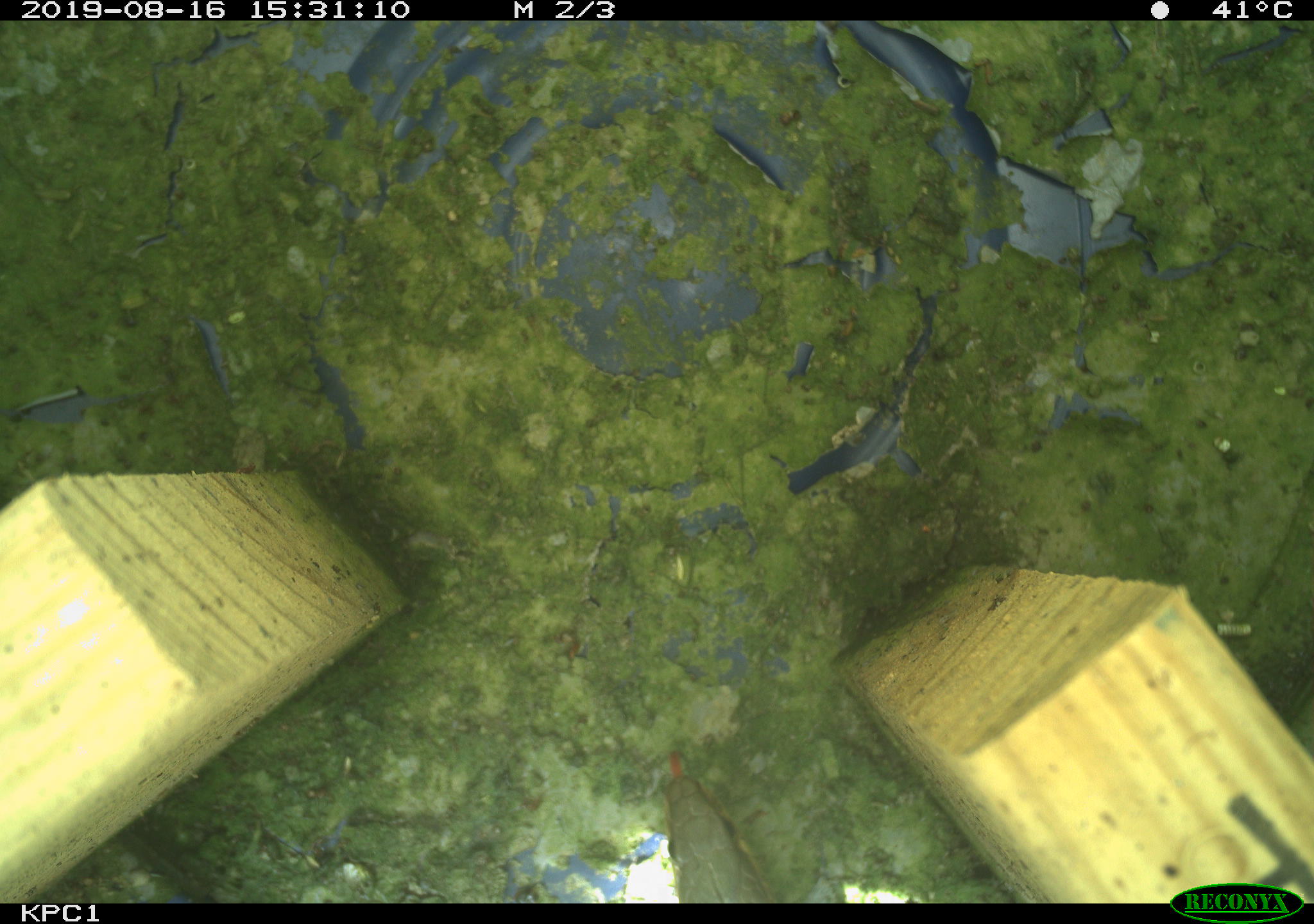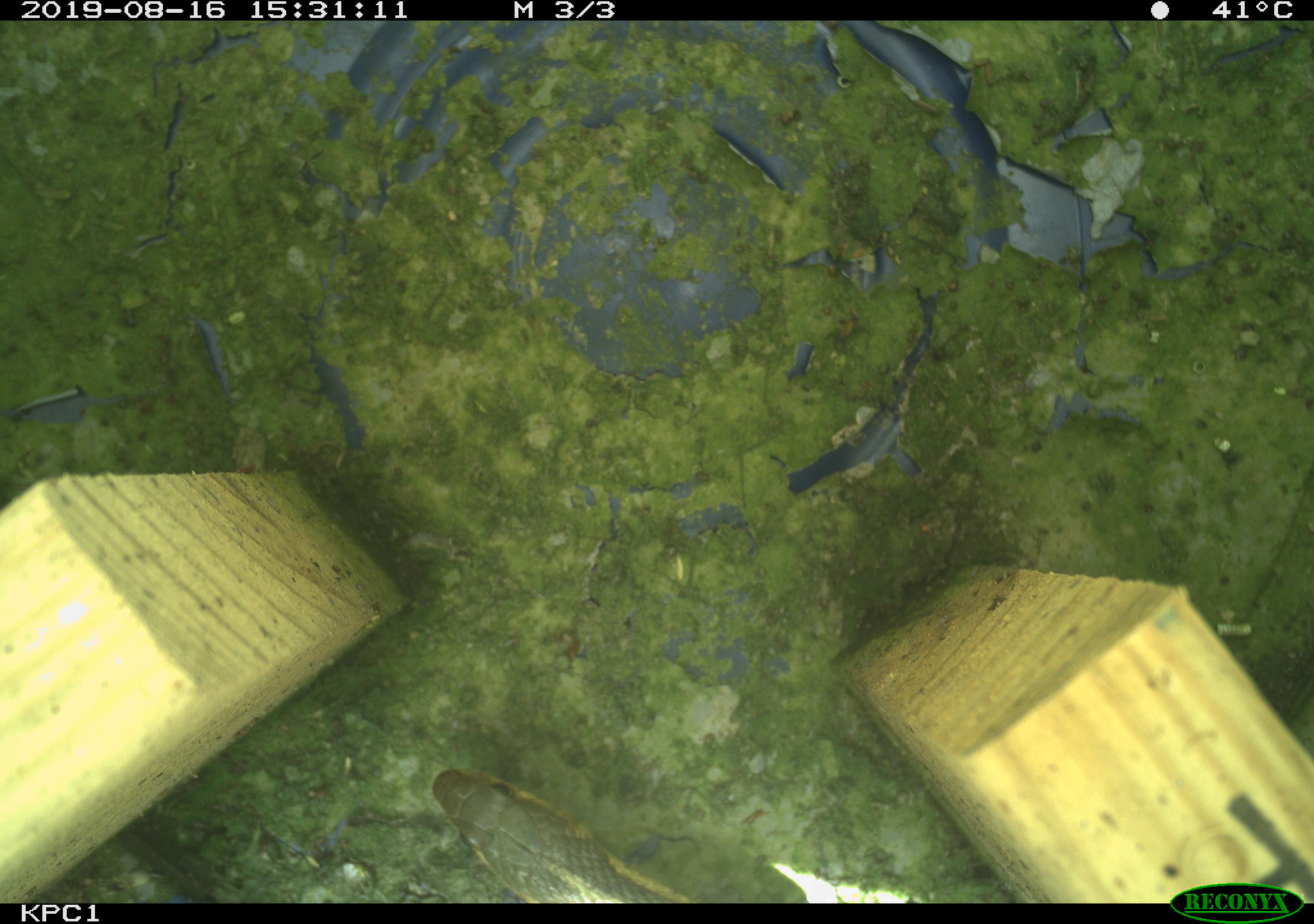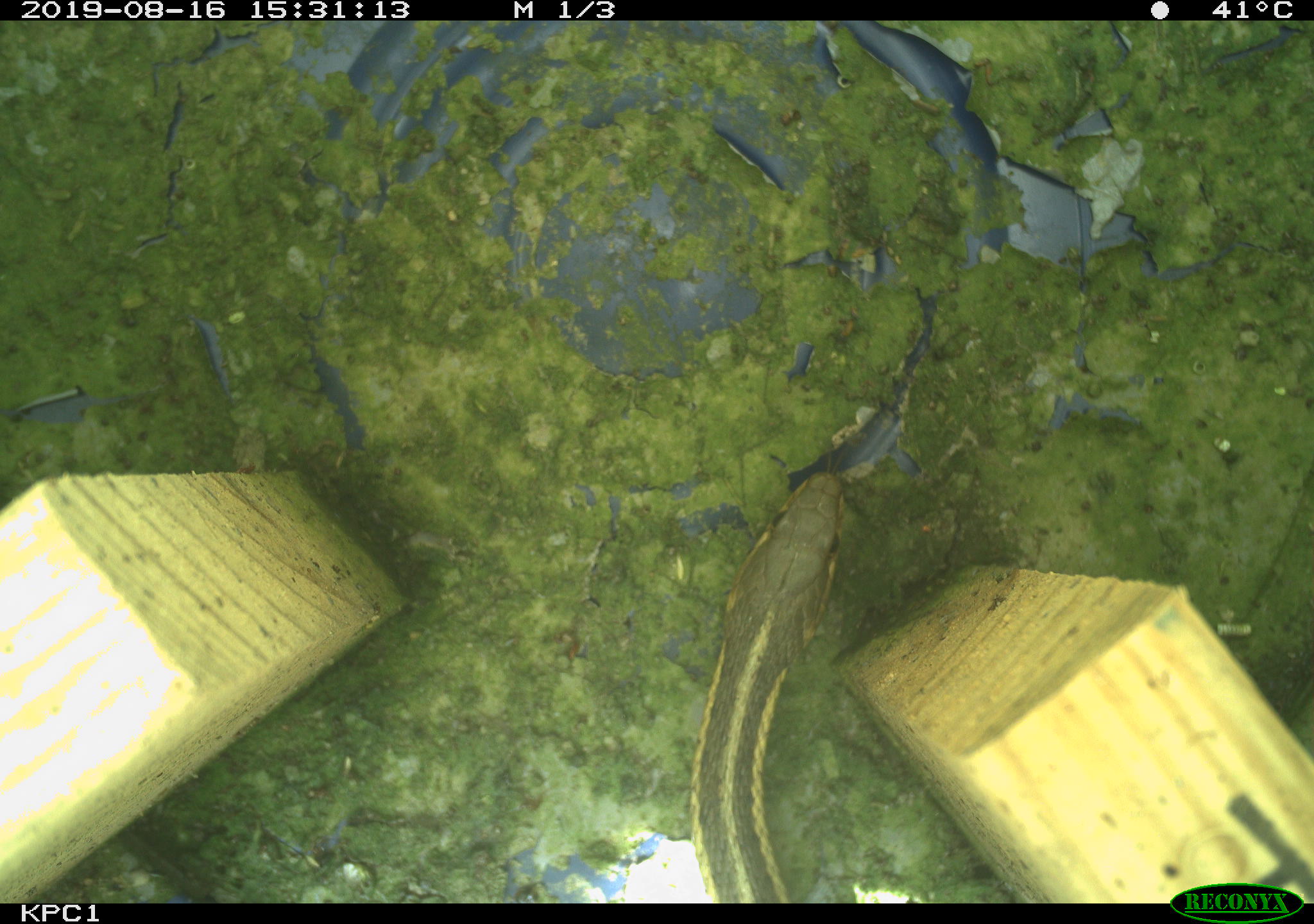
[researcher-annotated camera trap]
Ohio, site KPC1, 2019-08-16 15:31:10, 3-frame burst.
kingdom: Animalia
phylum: Chordata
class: Reptilia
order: Squamata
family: Colubridae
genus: Thamnophis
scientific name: Thamnophis sirtalis sirtalis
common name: eastern gartersnake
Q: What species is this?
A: Eastern gartersnake (Thamnophis sirtalis sirtalis).